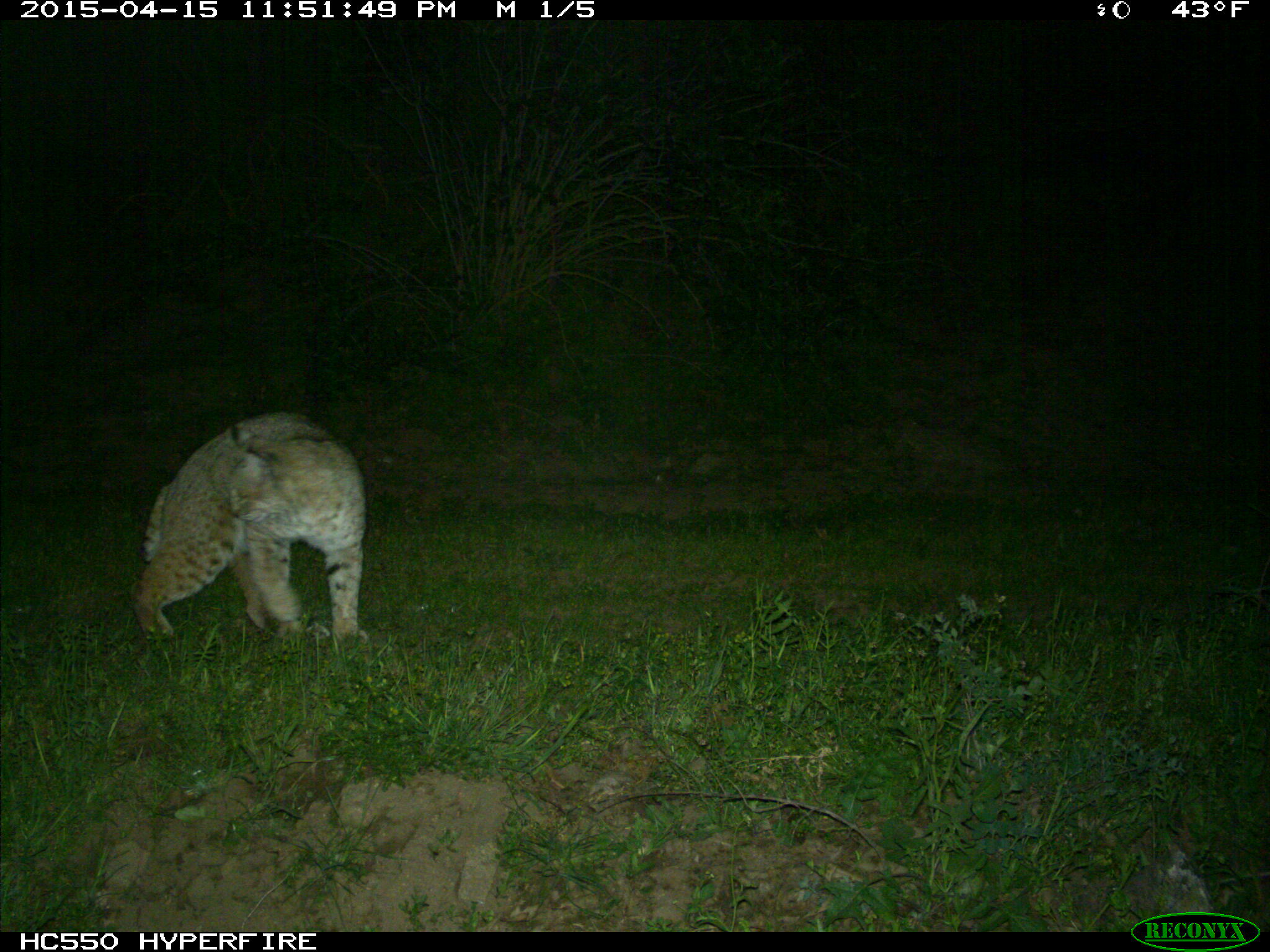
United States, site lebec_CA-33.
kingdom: Animalia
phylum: Chordata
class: Mammalia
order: Carnivora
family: Felidae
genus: Lynx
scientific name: Lynx rufus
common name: bobcat